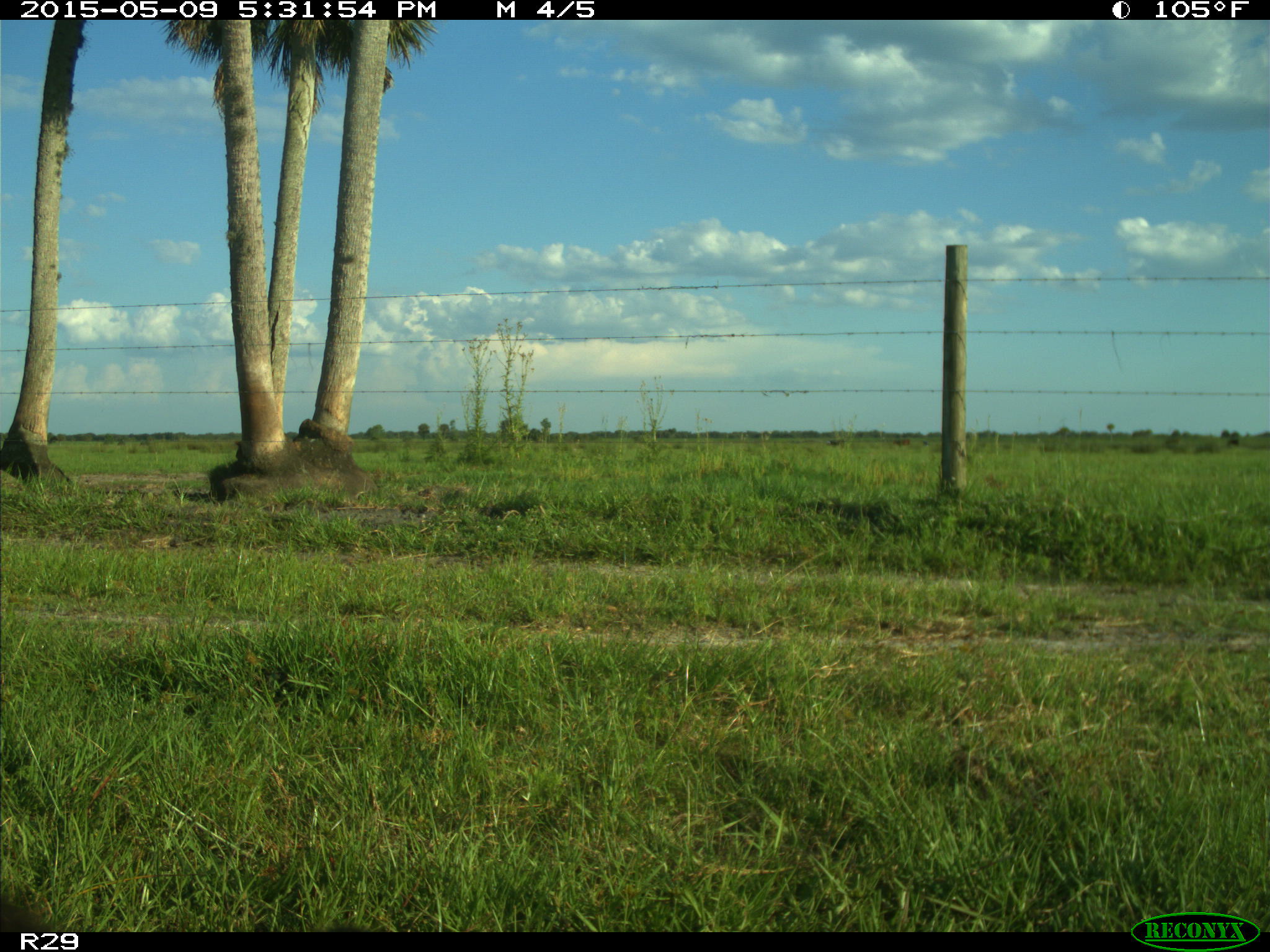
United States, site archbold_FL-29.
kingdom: Animalia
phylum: Chordata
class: Mammalia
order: Artiodactyla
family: Bovidae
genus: Bos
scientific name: Bos taurus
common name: domestic cow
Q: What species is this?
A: Bos taurus (domestic cow).